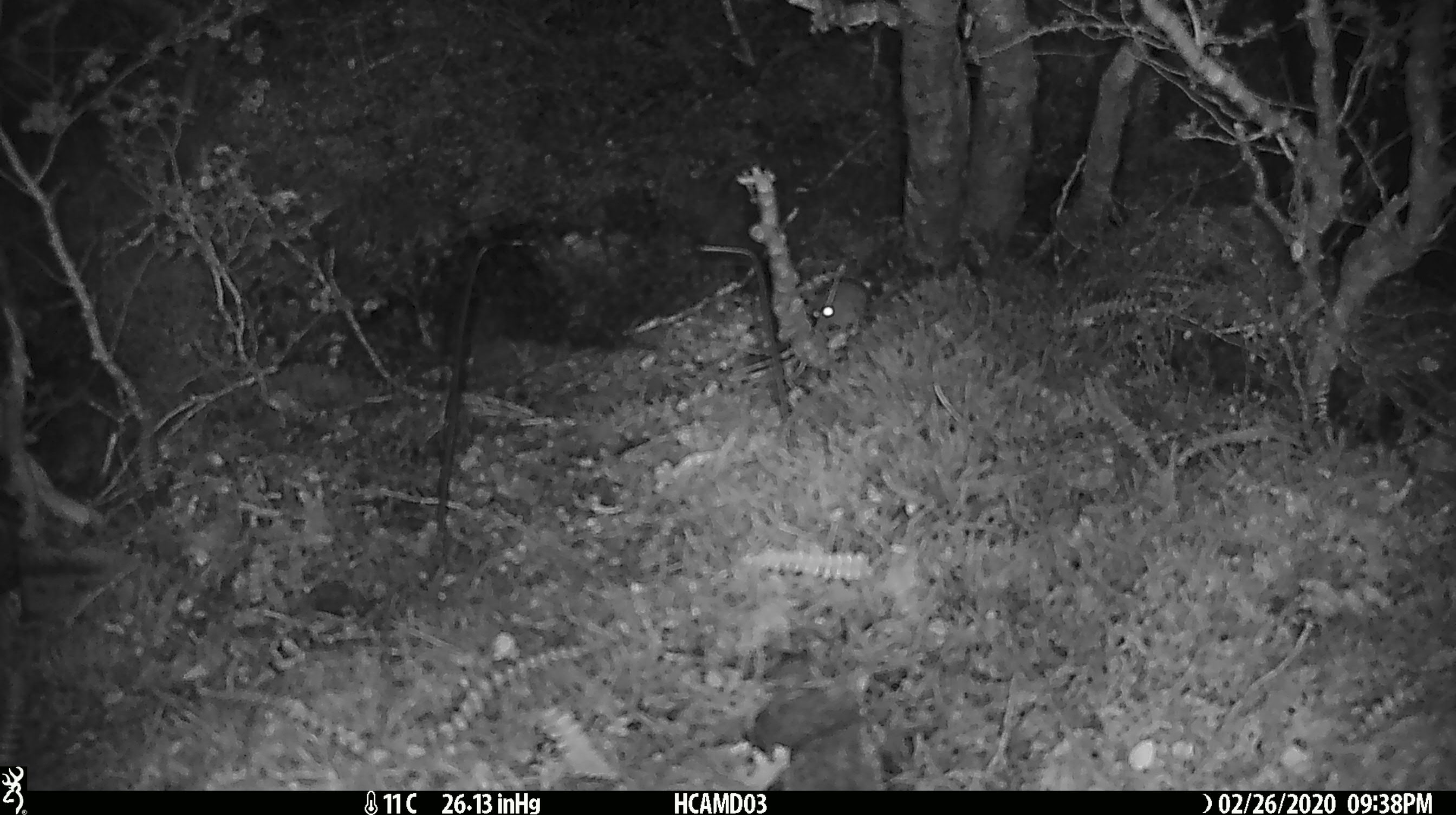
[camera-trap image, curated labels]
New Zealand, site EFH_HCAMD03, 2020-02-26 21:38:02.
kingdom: Animalia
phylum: Chordata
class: Mammalia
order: Rodentia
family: Muridae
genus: Mus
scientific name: Mus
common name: mouse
Mouse (Mus).